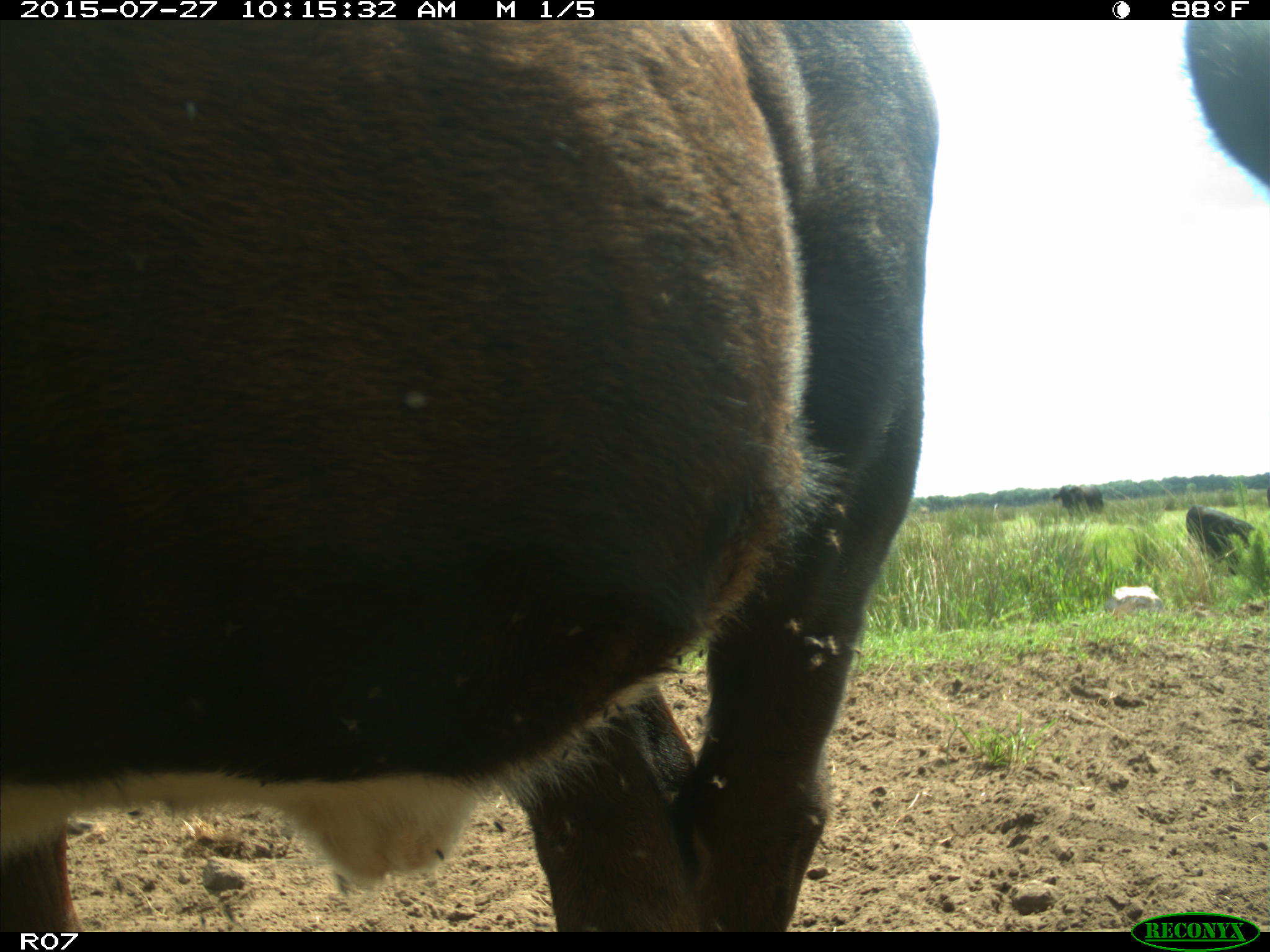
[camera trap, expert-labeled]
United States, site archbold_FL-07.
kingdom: Animalia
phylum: Chordata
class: Mammalia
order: Artiodactyla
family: Bovidae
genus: Bos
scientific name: Bos taurus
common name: domestic cow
Bos taurus (domestic cow).